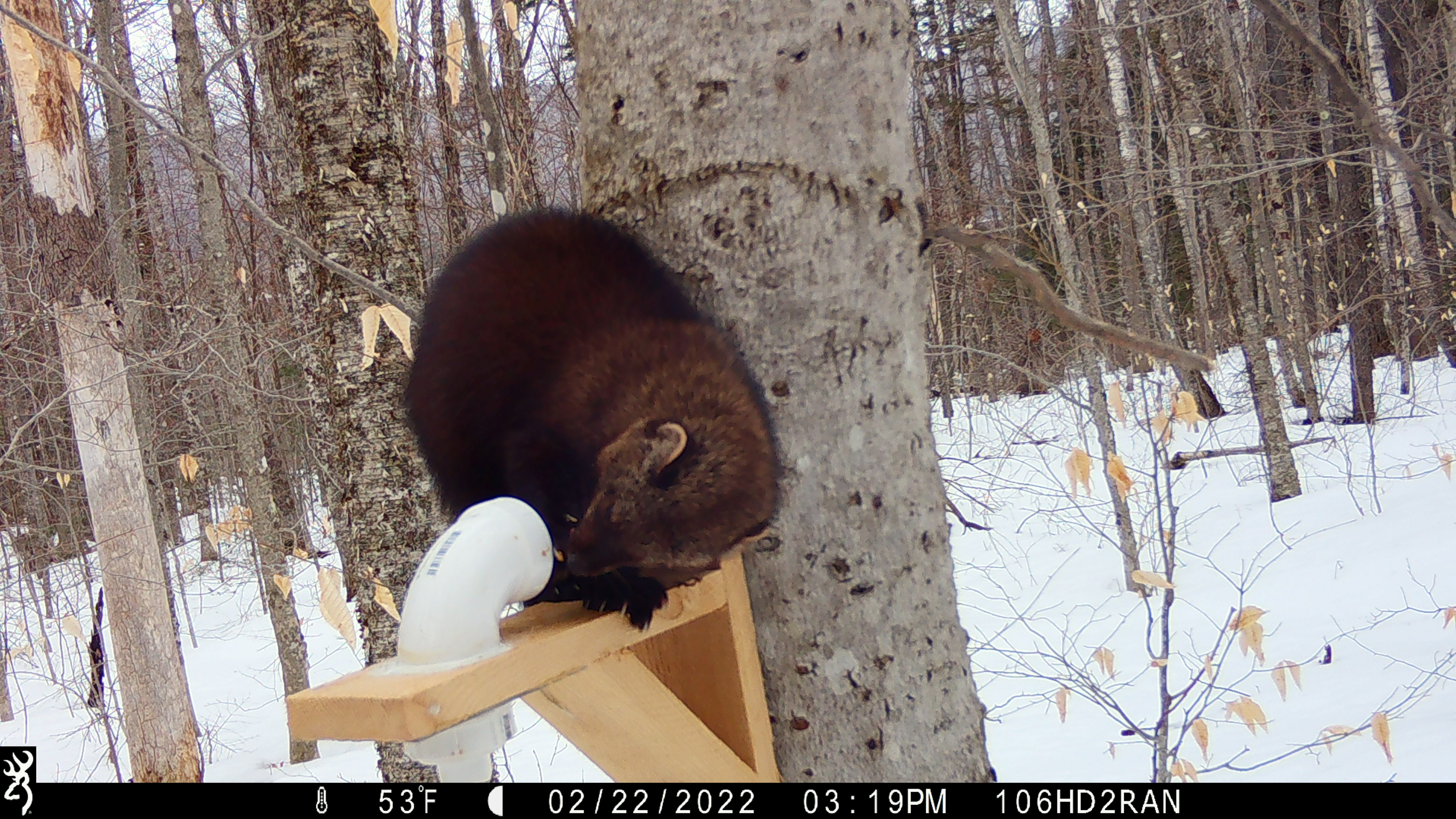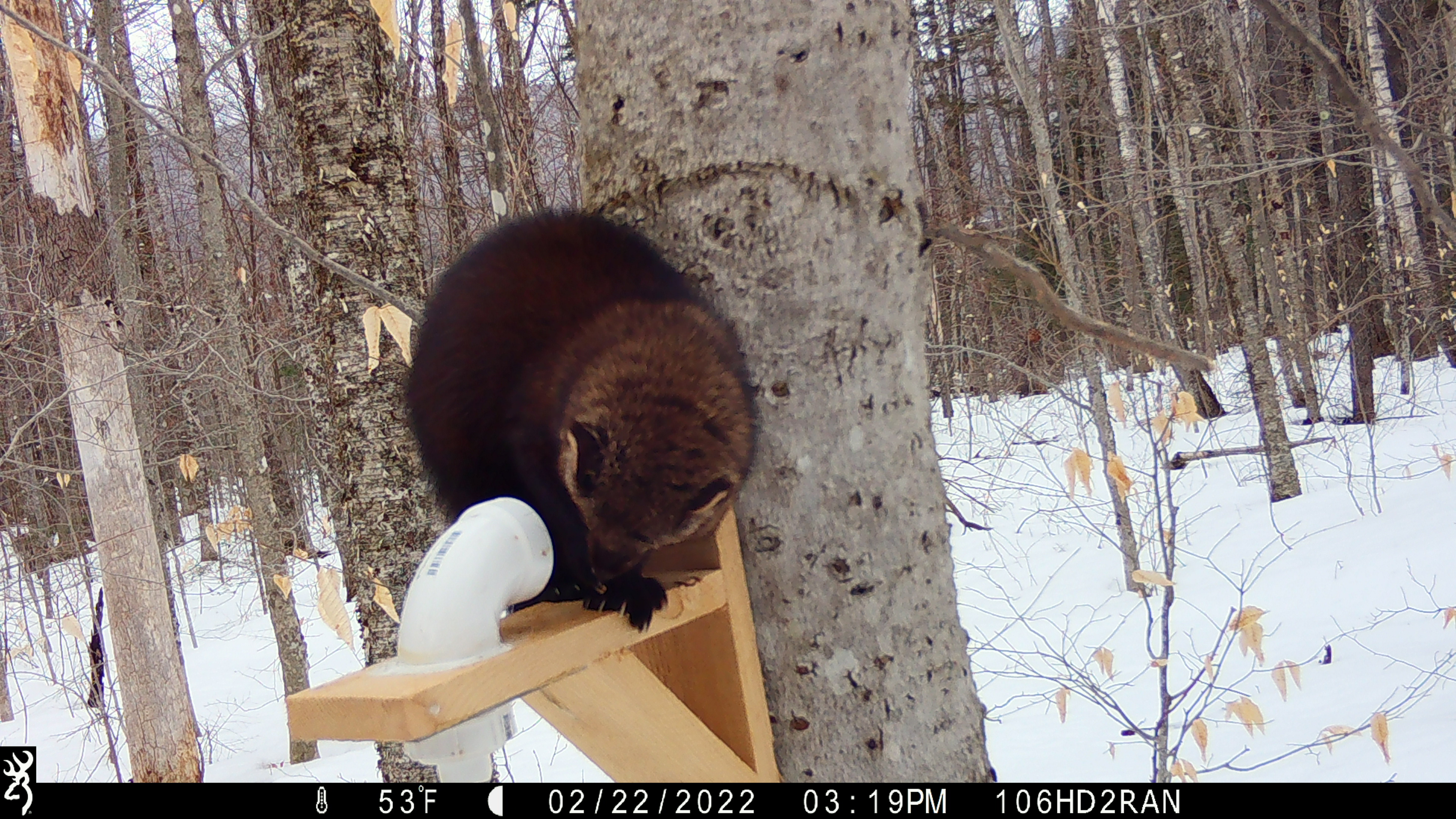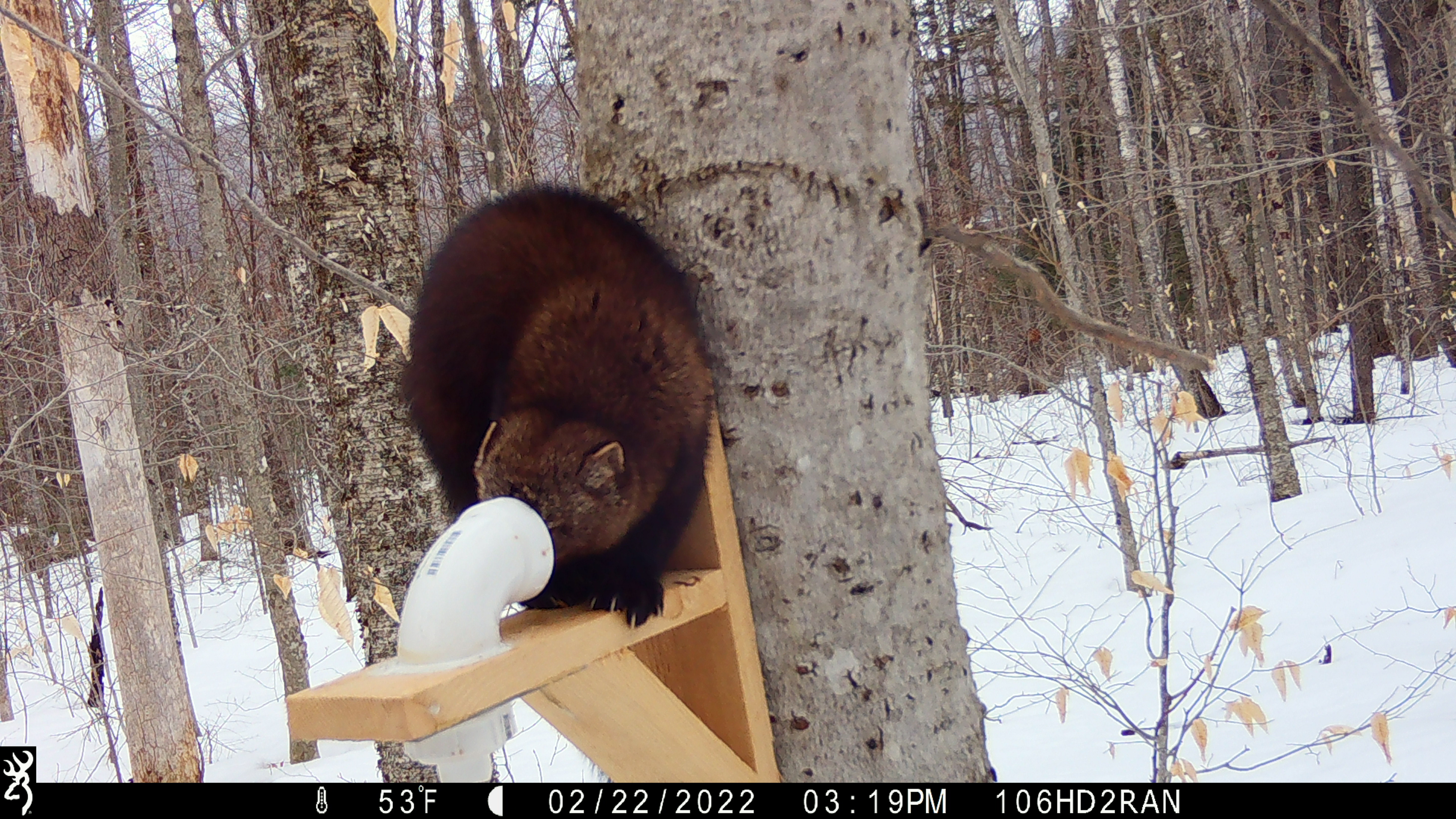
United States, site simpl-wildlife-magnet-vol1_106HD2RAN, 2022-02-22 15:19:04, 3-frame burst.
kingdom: Animalia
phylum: Chordata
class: Mammalia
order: Carnivora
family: Mustelidae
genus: Pekania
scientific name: Pekania pennanti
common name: fisher